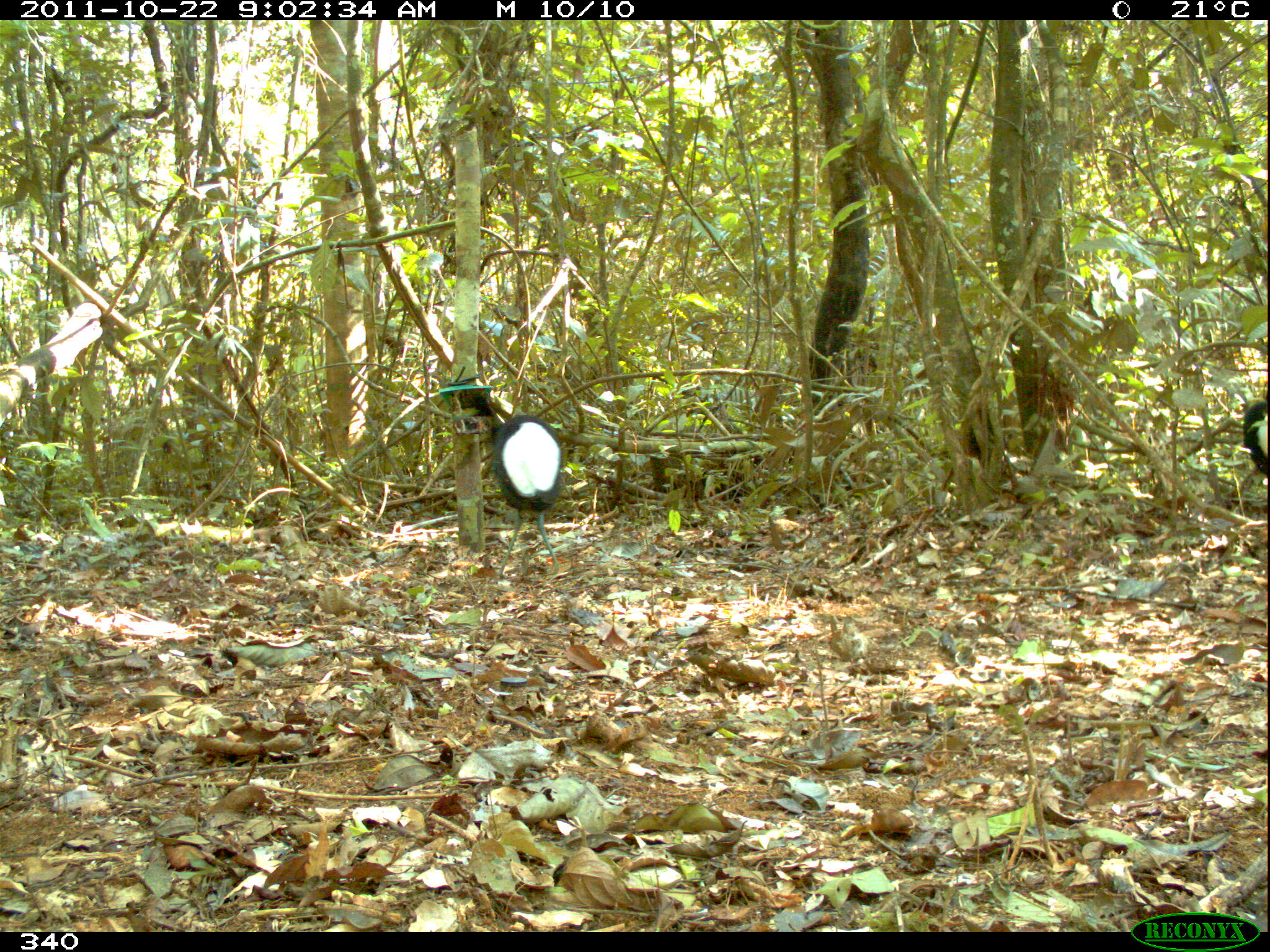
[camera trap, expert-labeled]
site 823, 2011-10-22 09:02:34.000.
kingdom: Animalia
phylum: Chordata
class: Aves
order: Gruiformes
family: Psophiidae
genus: Psophia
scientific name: Psophia leucoptera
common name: pale-winged trumpeter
Psophia leucoptera (pale-winged trumpeter).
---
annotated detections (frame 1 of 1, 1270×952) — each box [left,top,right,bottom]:
psophia leucoptera: [455,388,563,579]; [1242,401,1270,474]